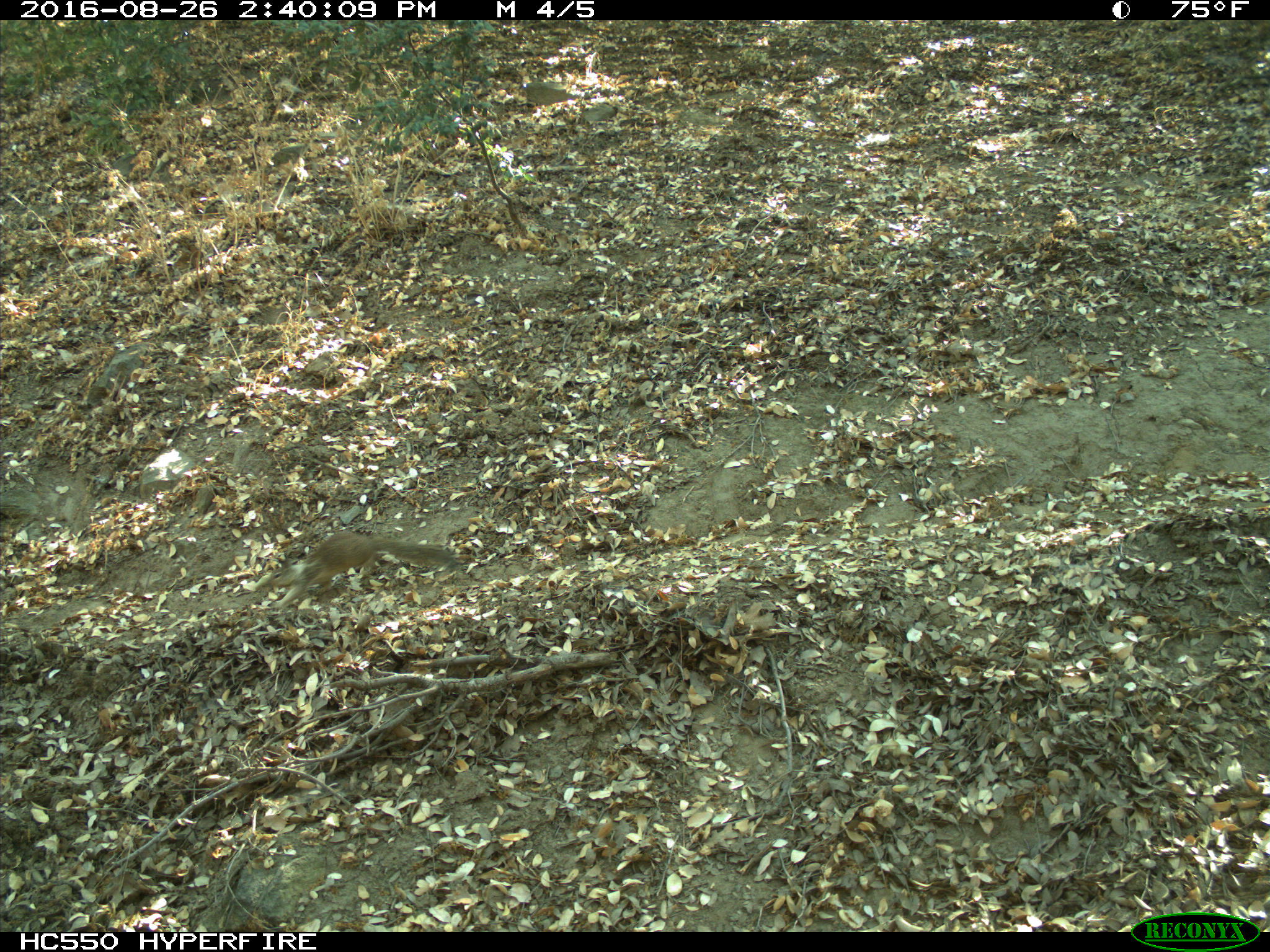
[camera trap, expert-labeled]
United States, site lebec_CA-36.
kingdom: Animalia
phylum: Chordata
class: Mammalia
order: Rodentia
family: Sciuridae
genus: Otospermophilus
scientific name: Otospermophilus beecheyi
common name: california ground squirrel